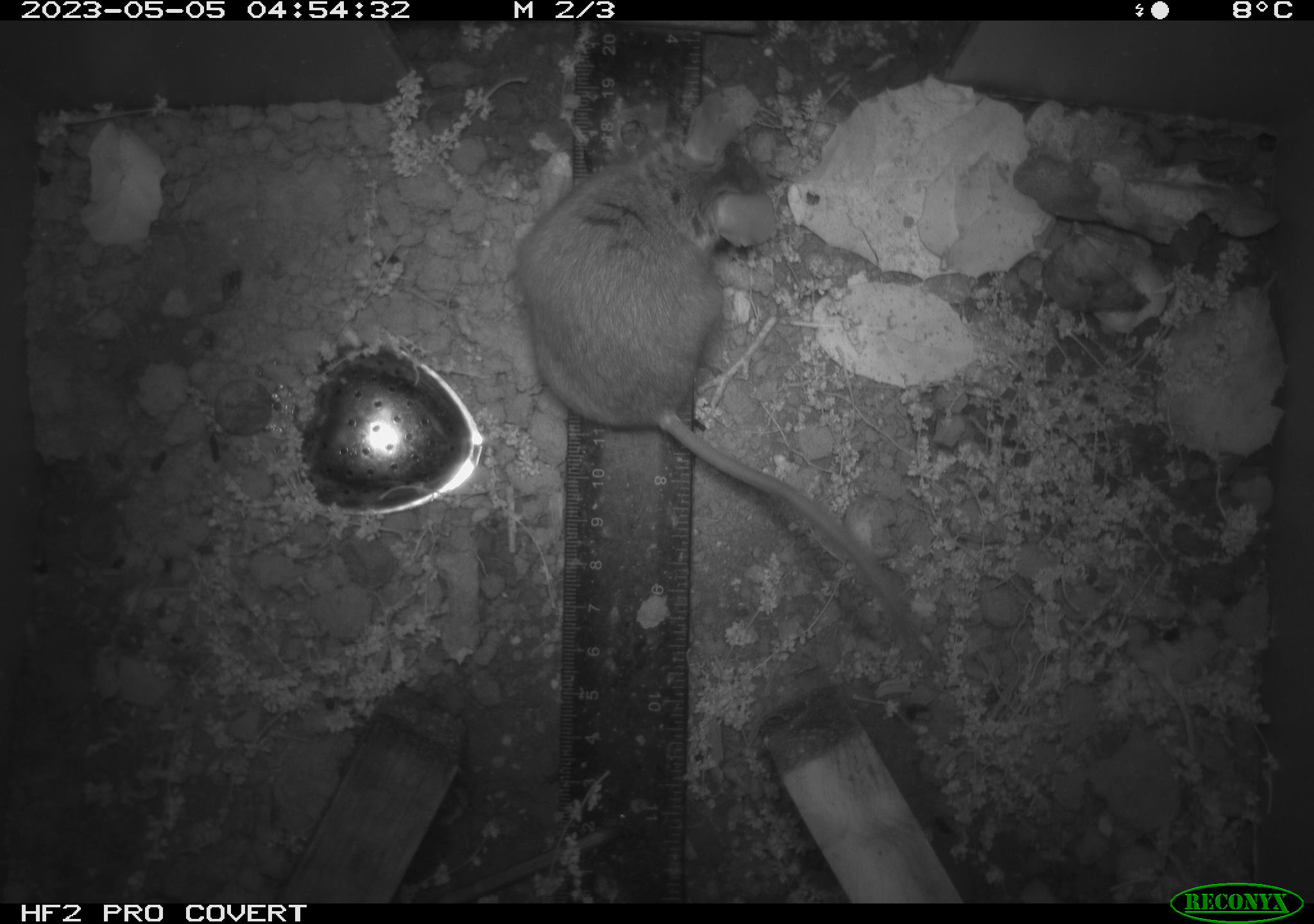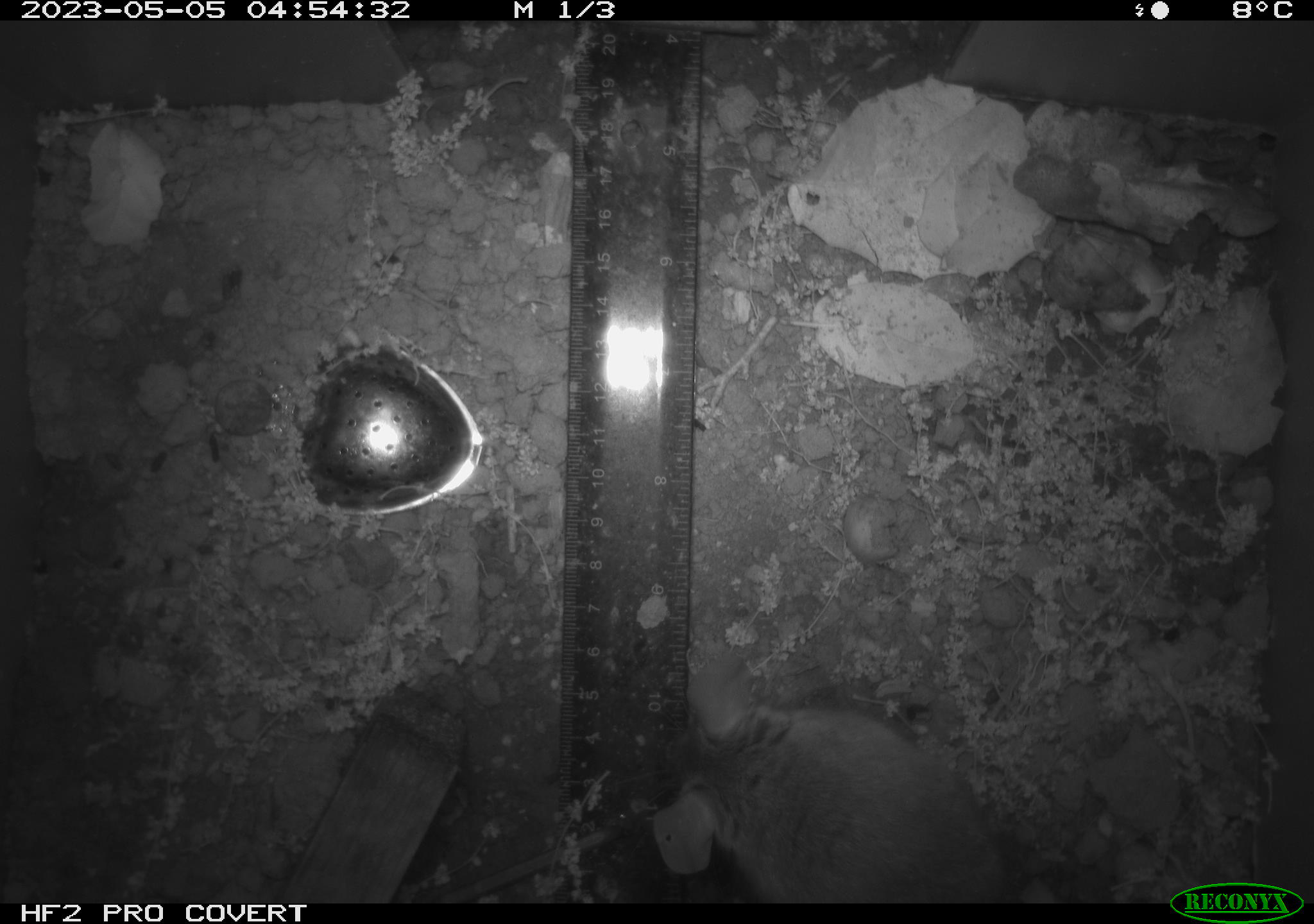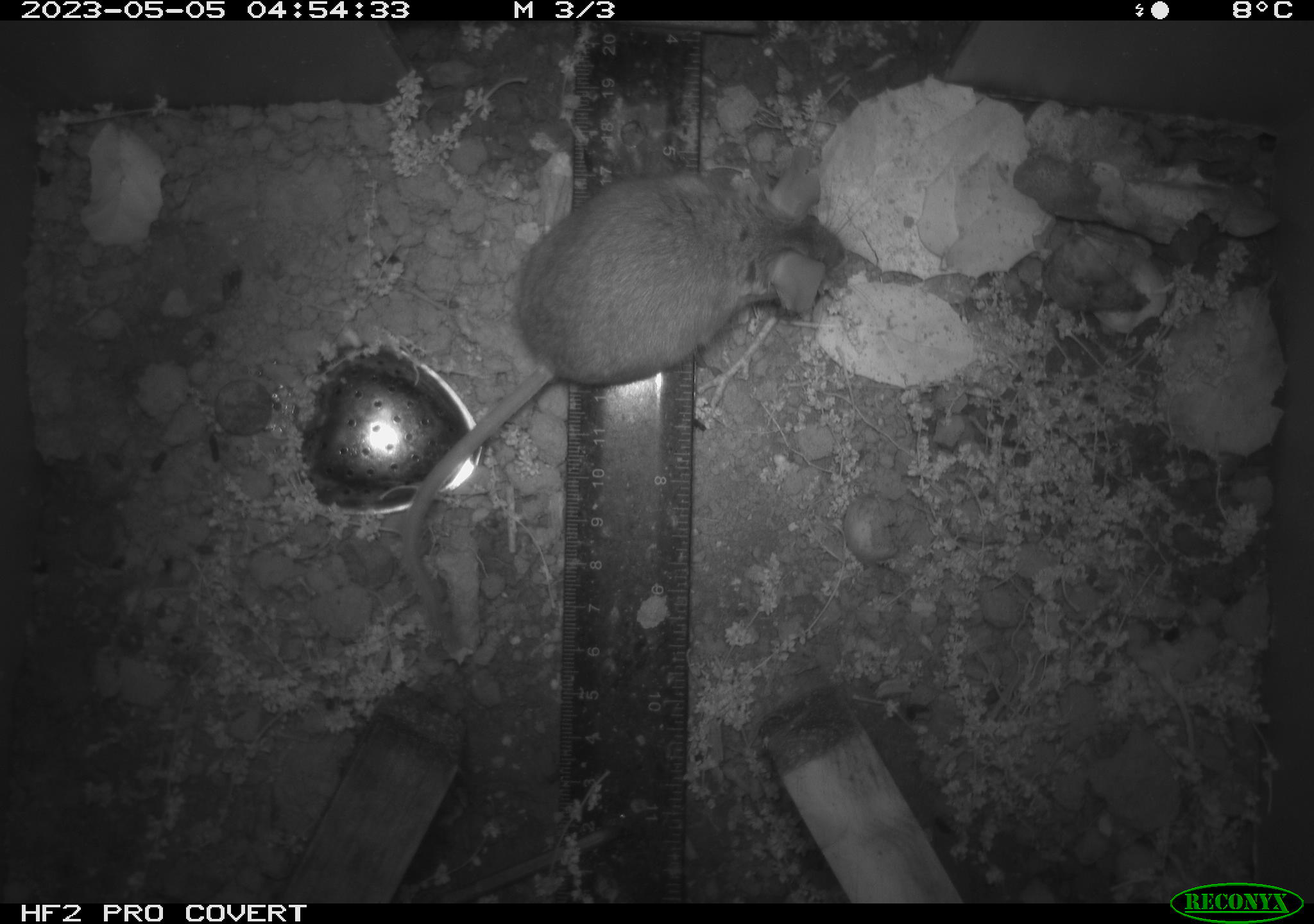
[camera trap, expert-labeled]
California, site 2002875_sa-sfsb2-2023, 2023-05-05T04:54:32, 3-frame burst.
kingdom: Animalia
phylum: Chordata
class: Mammalia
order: Rodentia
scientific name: Rodentia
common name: mouse species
Mouse species (Rodentia).